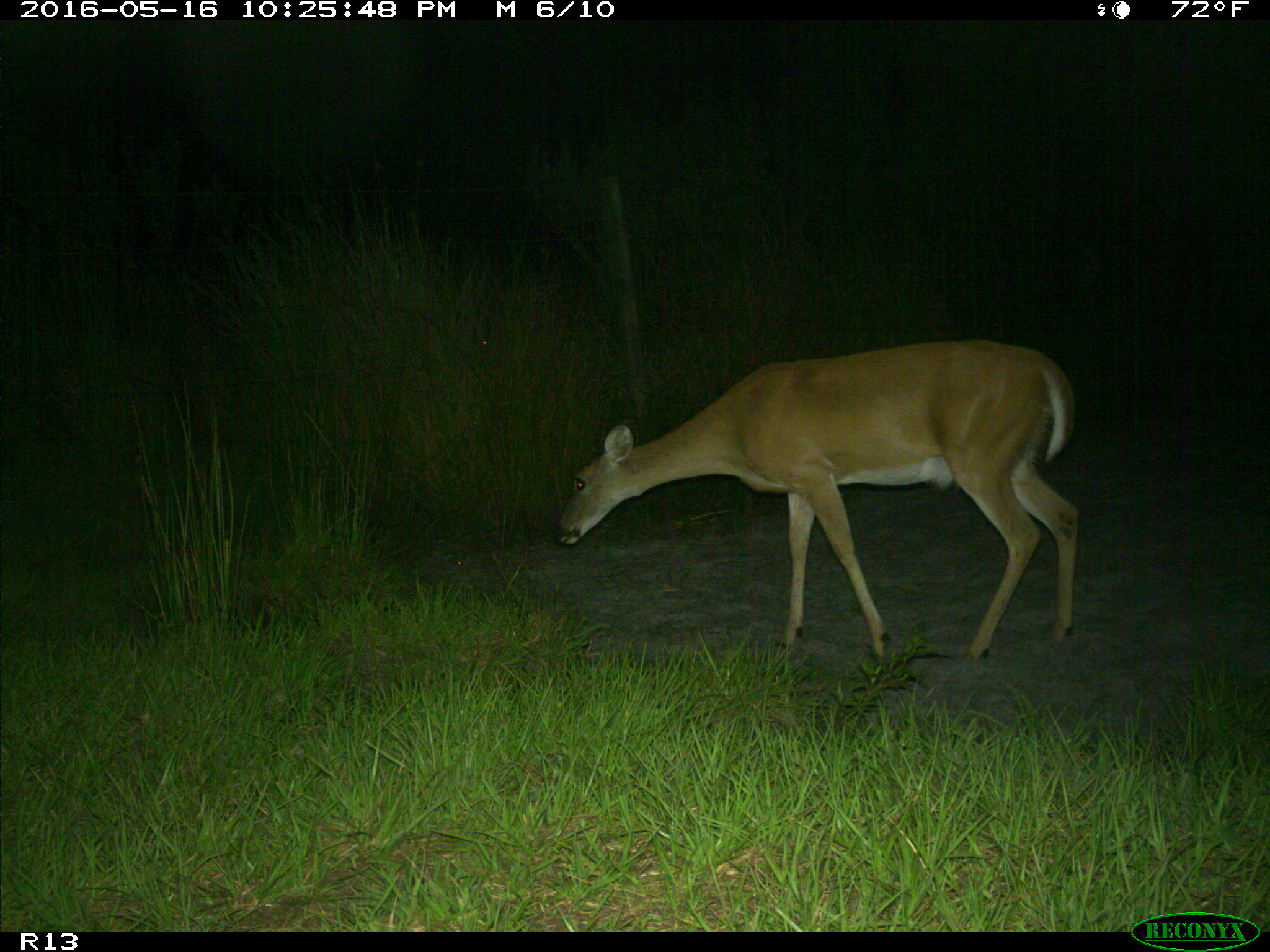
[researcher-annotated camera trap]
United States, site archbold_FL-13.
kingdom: Animalia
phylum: Chordata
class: Mammalia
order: Artiodactyla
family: Cervidae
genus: Odocoileus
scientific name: Odocoileus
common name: deer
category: unidentified deer